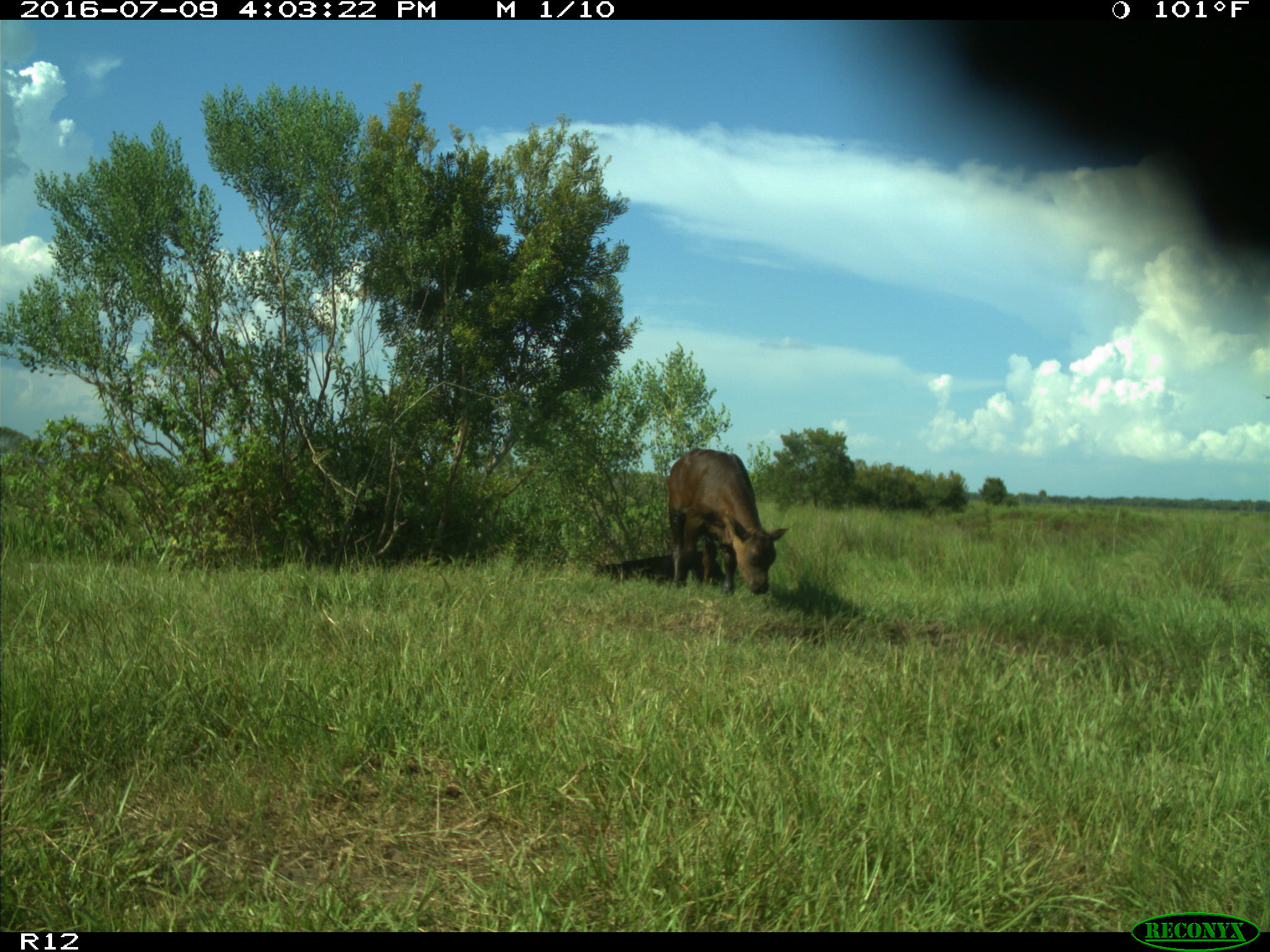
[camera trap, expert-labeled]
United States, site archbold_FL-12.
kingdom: Animalia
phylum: Chordata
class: Mammalia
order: Artiodactyla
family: Bovidae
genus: Bos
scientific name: Bos taurus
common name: domestic cow